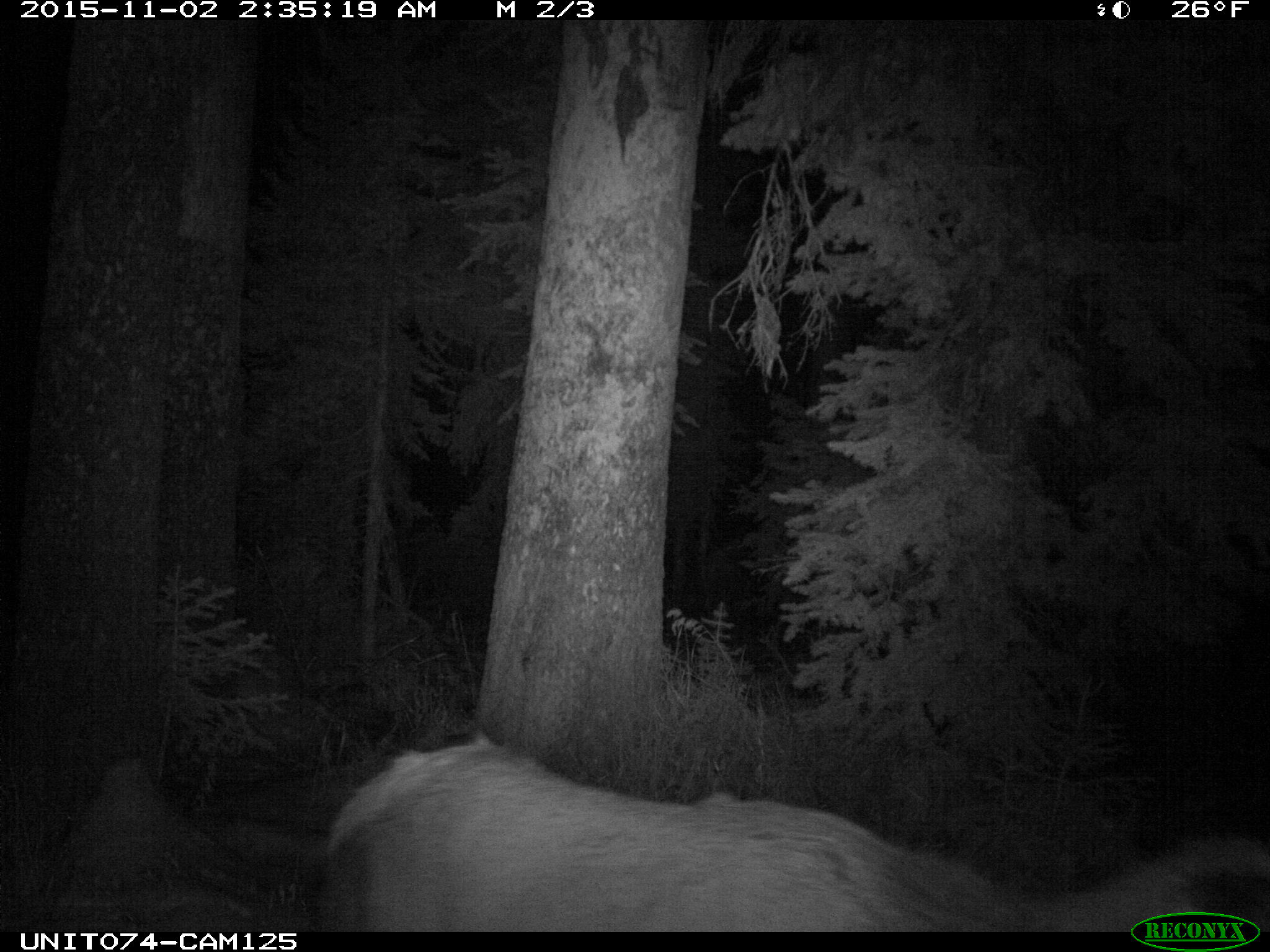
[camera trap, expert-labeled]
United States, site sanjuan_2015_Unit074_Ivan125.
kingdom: Animalia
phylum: Chordata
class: Mammalia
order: Artiodactyla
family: Cervidae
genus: Cervus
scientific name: Cervus elaphus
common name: red deer